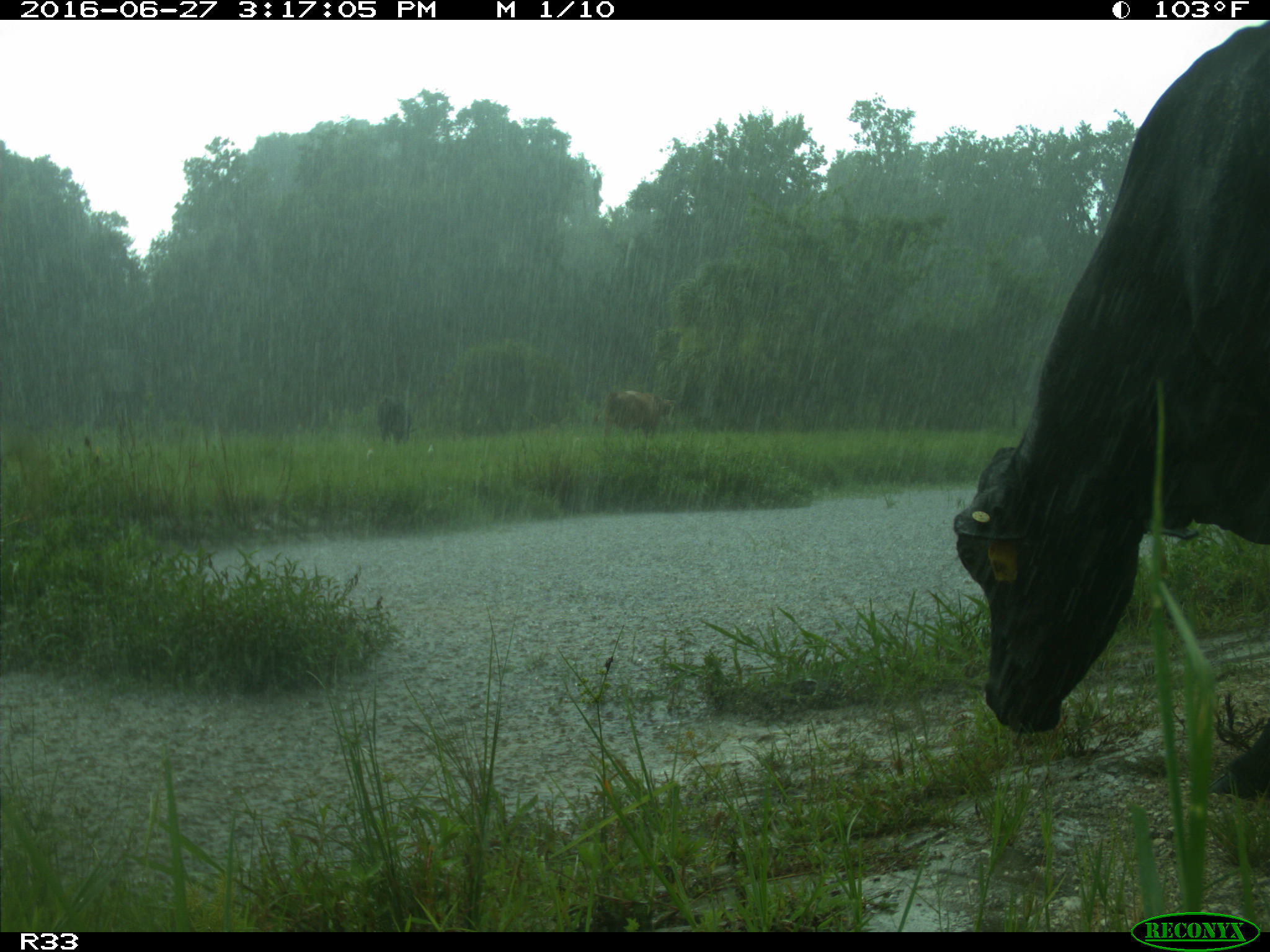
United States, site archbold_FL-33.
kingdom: Animalia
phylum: Chordata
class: Mammalia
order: Artiodactyla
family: Bovidae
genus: Bos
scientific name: Bos taurus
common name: domestic cow